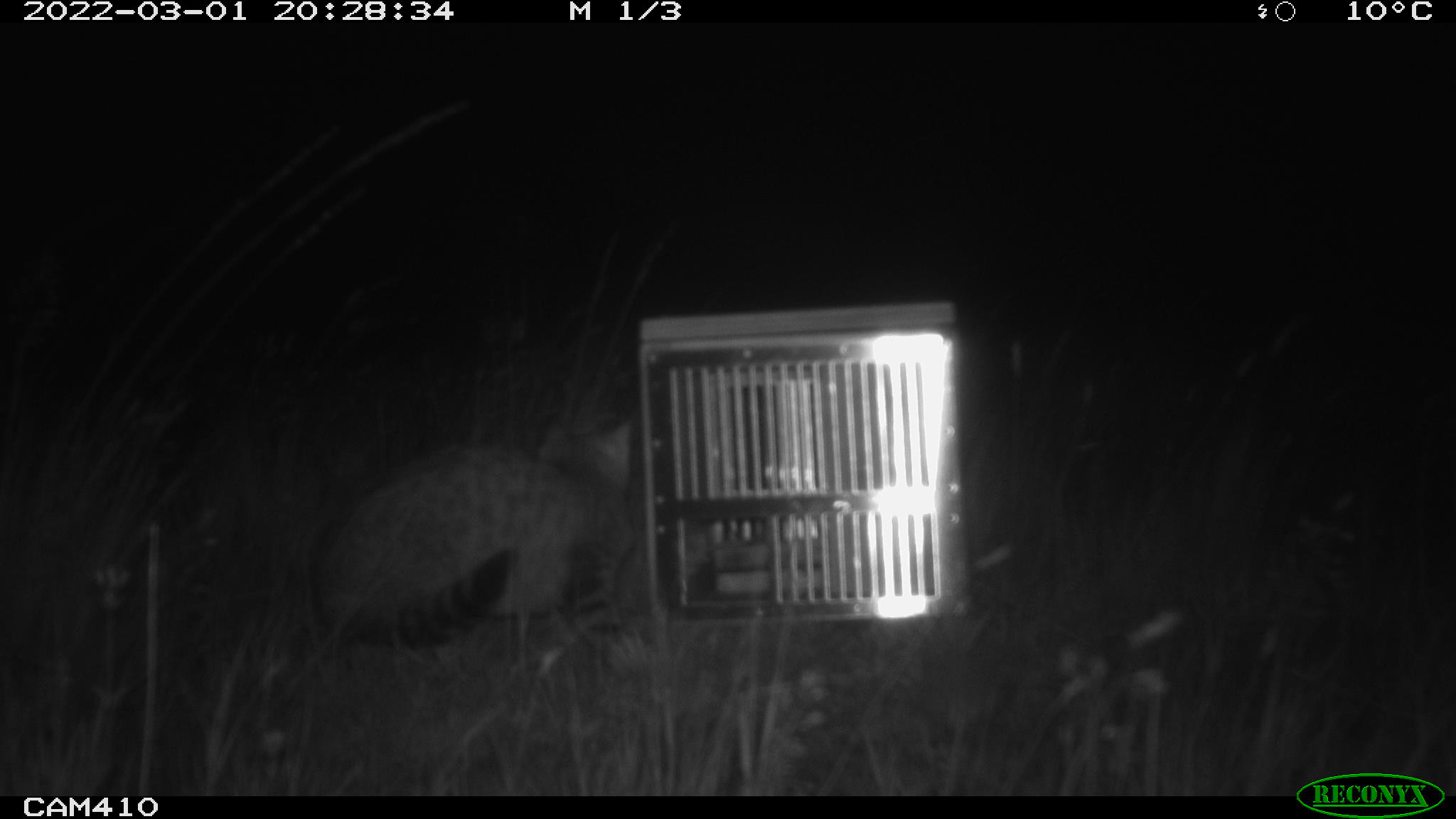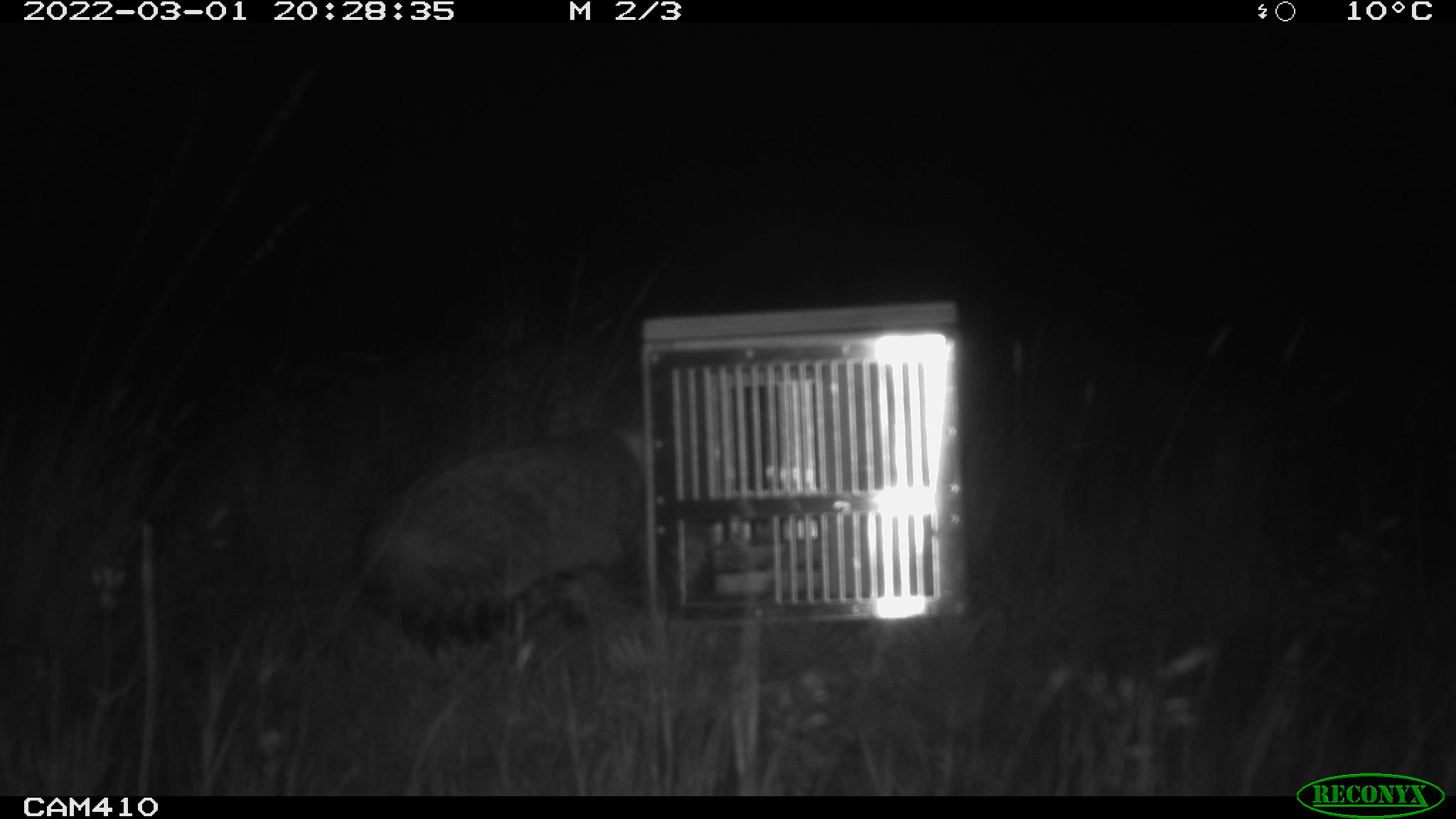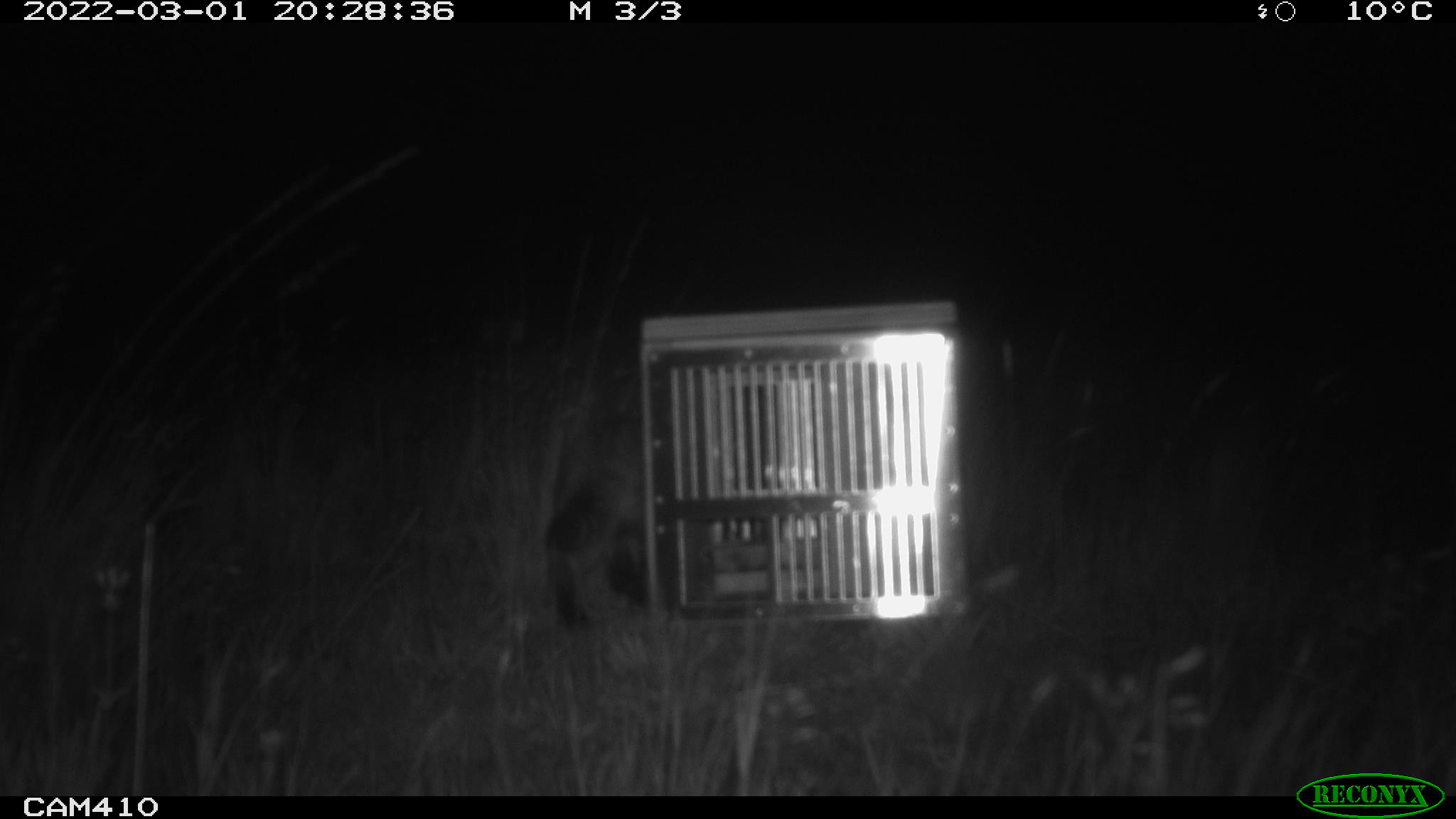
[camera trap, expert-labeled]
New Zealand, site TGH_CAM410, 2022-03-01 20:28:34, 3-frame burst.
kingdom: Animalia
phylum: Chordata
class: Mammalia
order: Carnivora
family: Felidae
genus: Felis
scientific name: Felis catus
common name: domestic cat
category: cat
Cat (domestic cat) (Felis catus).